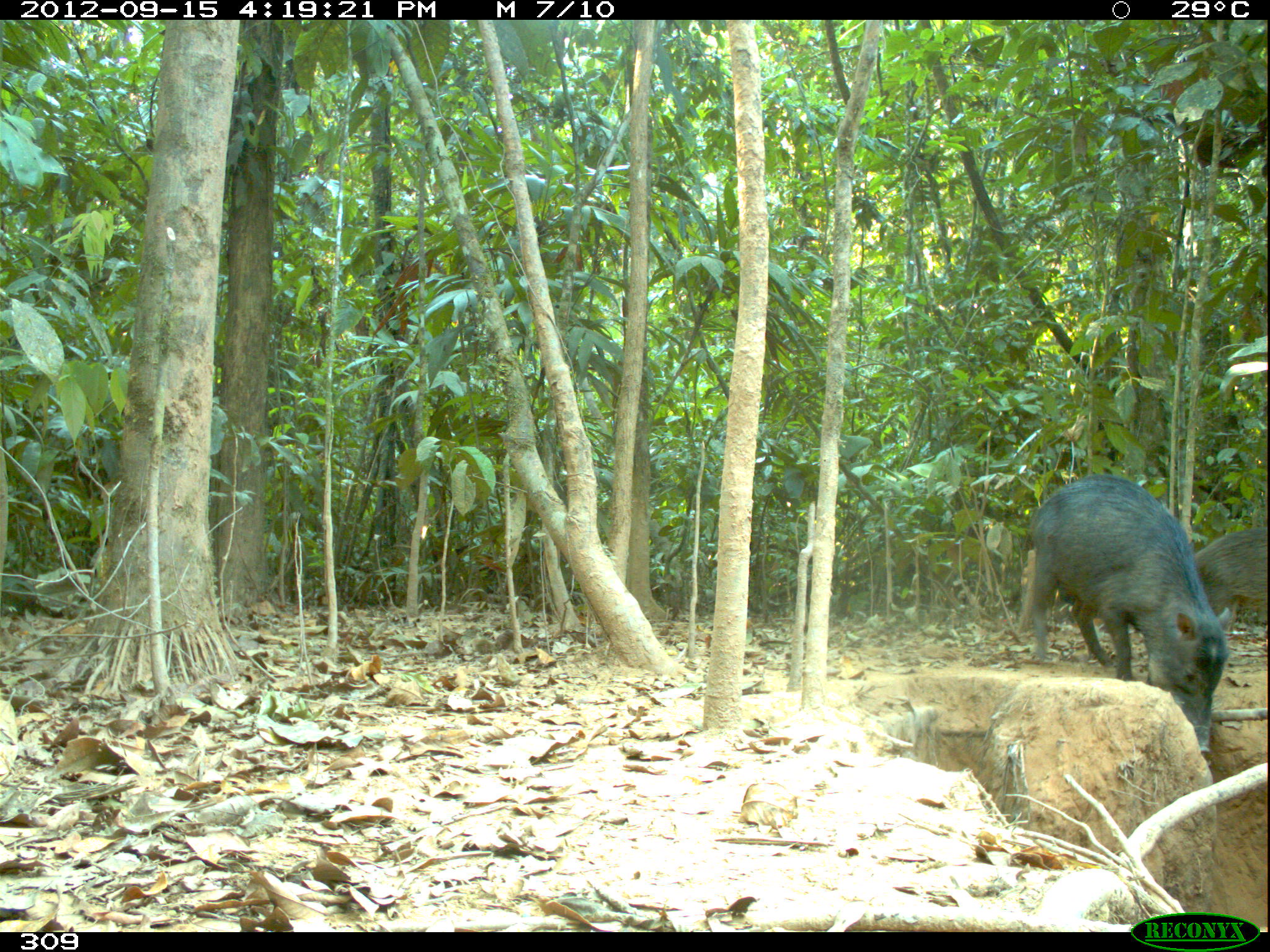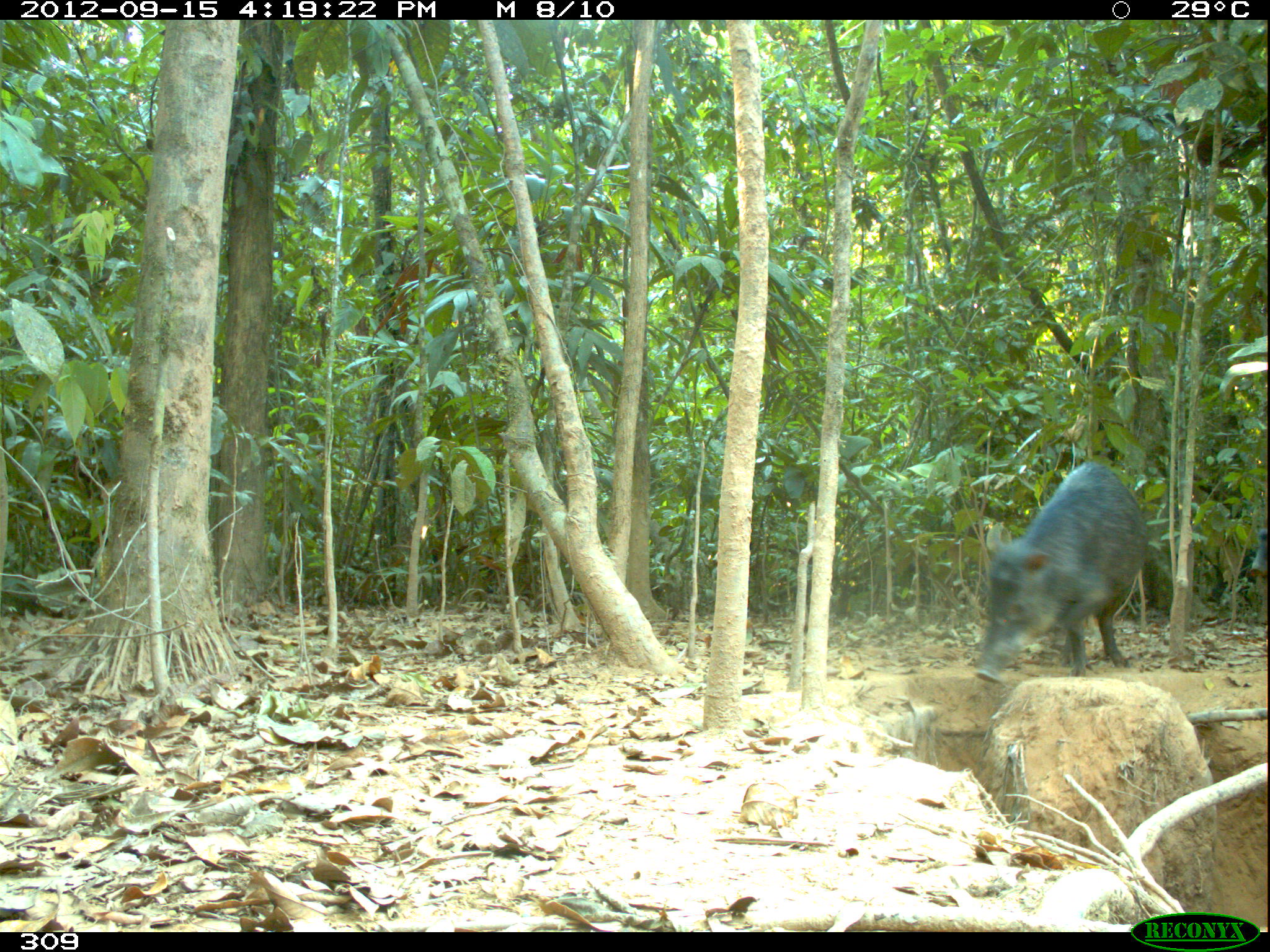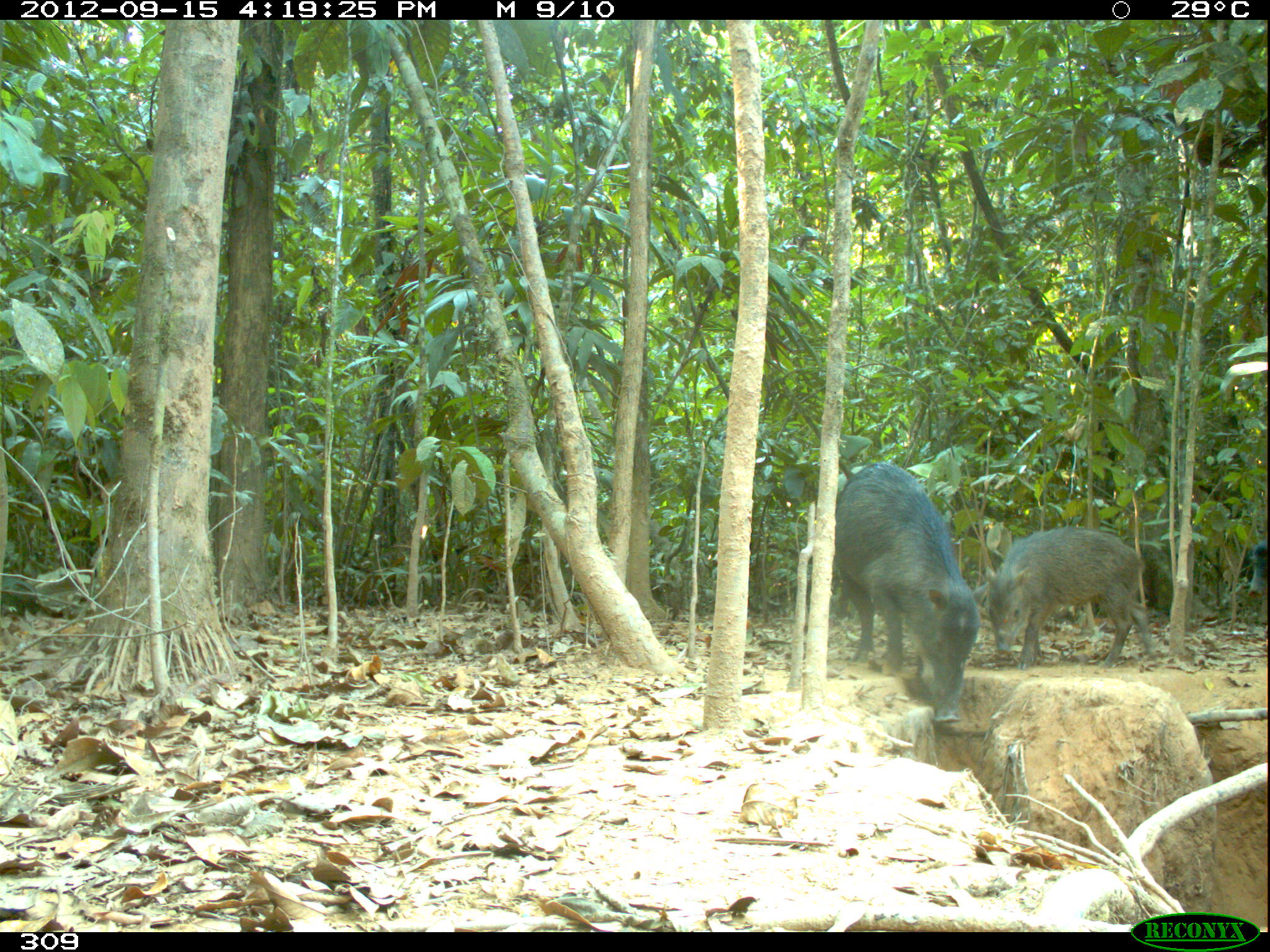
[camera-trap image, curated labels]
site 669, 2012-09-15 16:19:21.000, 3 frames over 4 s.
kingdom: Animalia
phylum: Chordata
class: Mammalia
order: Artiodactyla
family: Tayassuidae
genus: Tayassu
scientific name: Tayassu pecari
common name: white-lipped peccary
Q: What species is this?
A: Tayassu pecari (white-lipped peccary).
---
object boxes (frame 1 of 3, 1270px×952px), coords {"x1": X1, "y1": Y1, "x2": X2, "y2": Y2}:
tayassu pecari: {"x1": 1013, "y1": 471, "x2": 1240, "y2": 759}; {"x1": 1169, "y1": 511, "x2": 1270, "y2": 644}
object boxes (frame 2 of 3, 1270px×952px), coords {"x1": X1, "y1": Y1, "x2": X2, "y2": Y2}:
tayassu pecari: {"x1": 971, "y1": 458, "x2": 1153, "y2": 685}; {"x1": 1248, "y1": 526, "x2": 1270, "y2": 585}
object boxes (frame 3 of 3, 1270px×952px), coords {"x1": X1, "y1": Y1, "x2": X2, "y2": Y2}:
tayassu pecari: {"x1": 832, "y1": 458, "x2": 989, "y2": 724}; {"x1": 978, "y1": 522, "x2": 1157, "y2": 669}